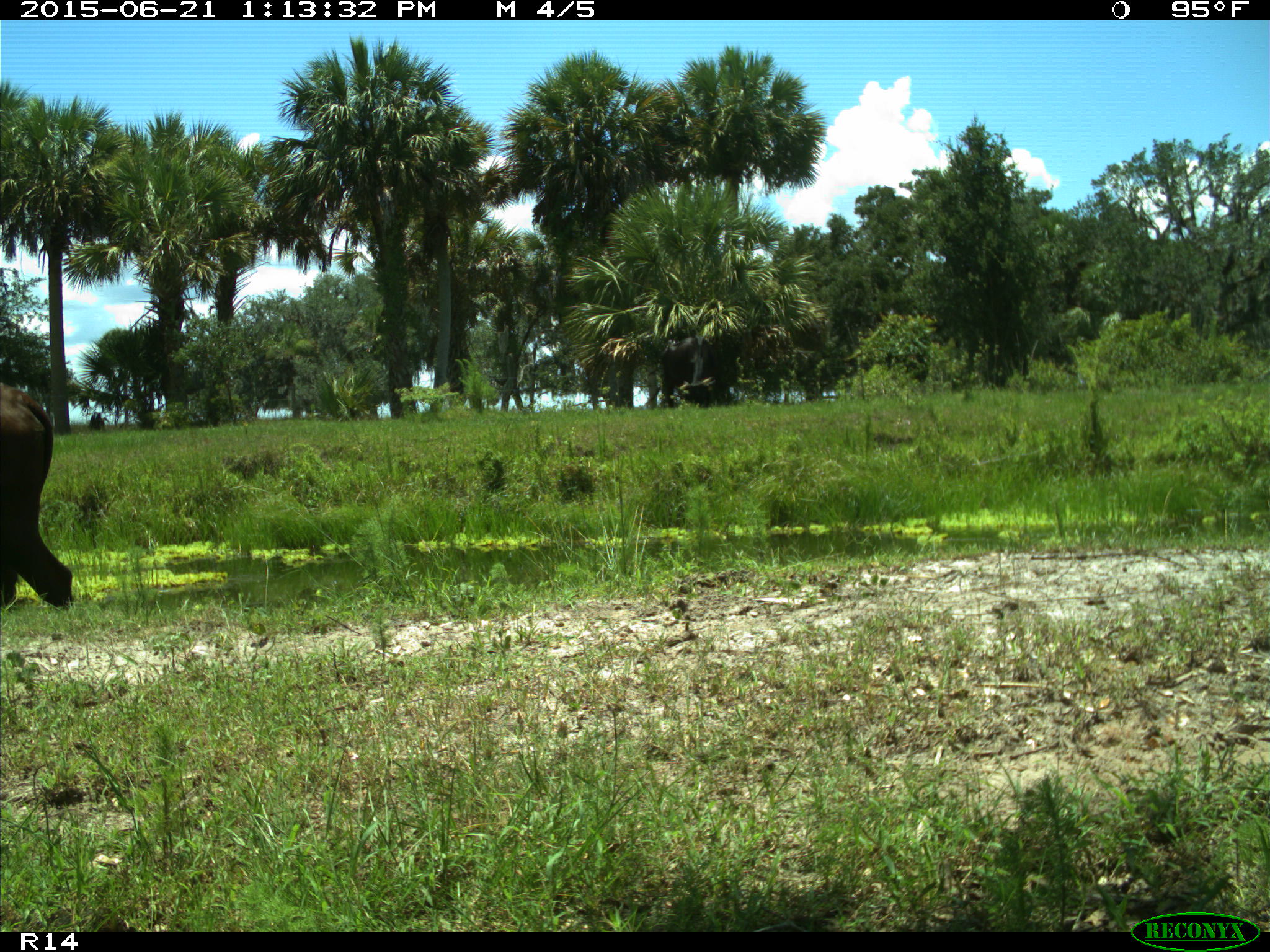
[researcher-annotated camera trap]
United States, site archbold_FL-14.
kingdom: Animalia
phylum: Chordata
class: Mammalia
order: Artiodactyla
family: Bovidae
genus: Bos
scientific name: Bos taurus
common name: domestic cow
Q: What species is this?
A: Bos taurus (domestic cow).